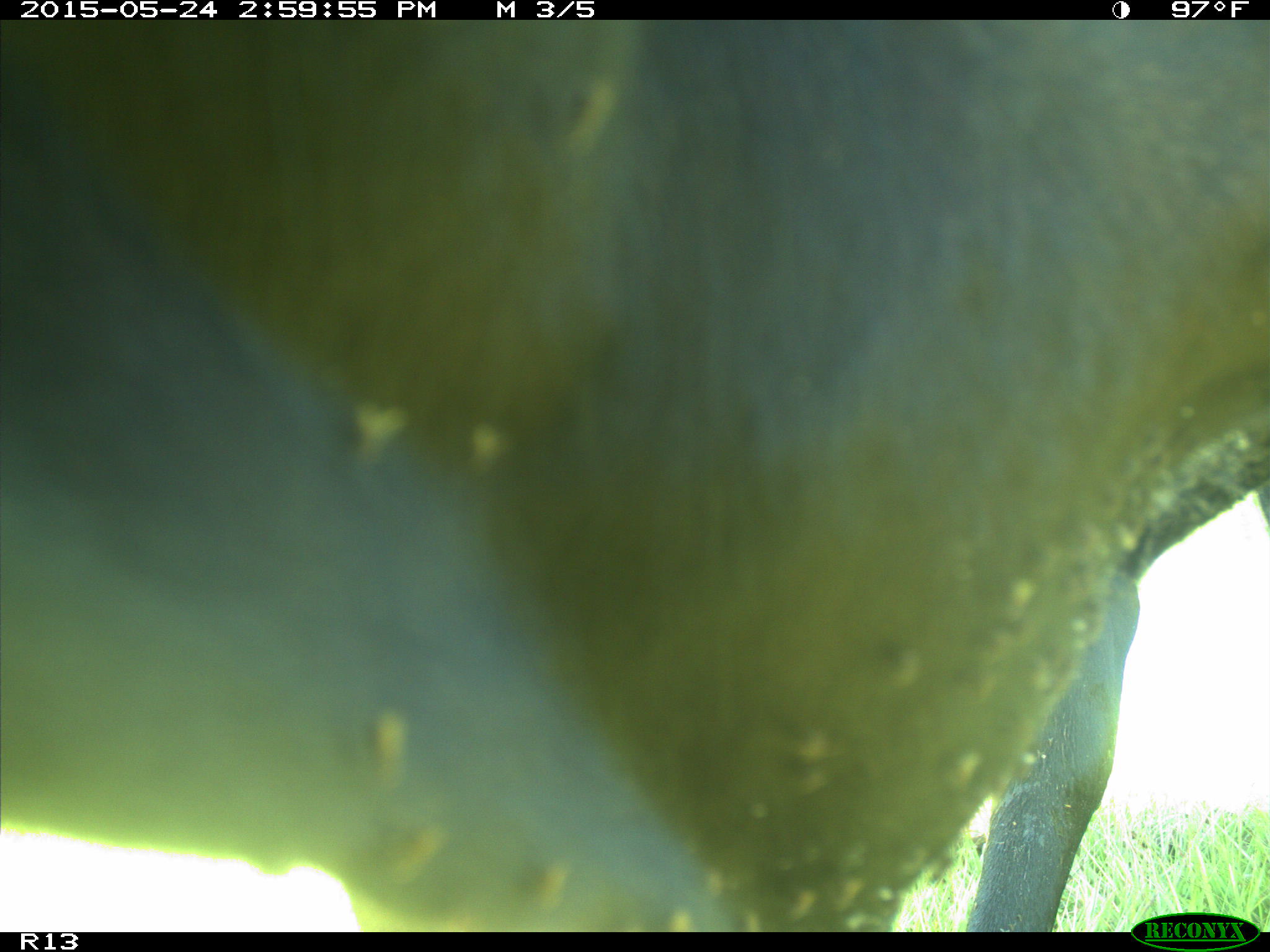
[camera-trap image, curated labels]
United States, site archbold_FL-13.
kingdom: Animalia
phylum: Chordata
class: Mammalia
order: Artiodactyla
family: Bovidae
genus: Bos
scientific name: Bos taurus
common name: domestic cow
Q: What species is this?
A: Bos taurus (domestic cow).